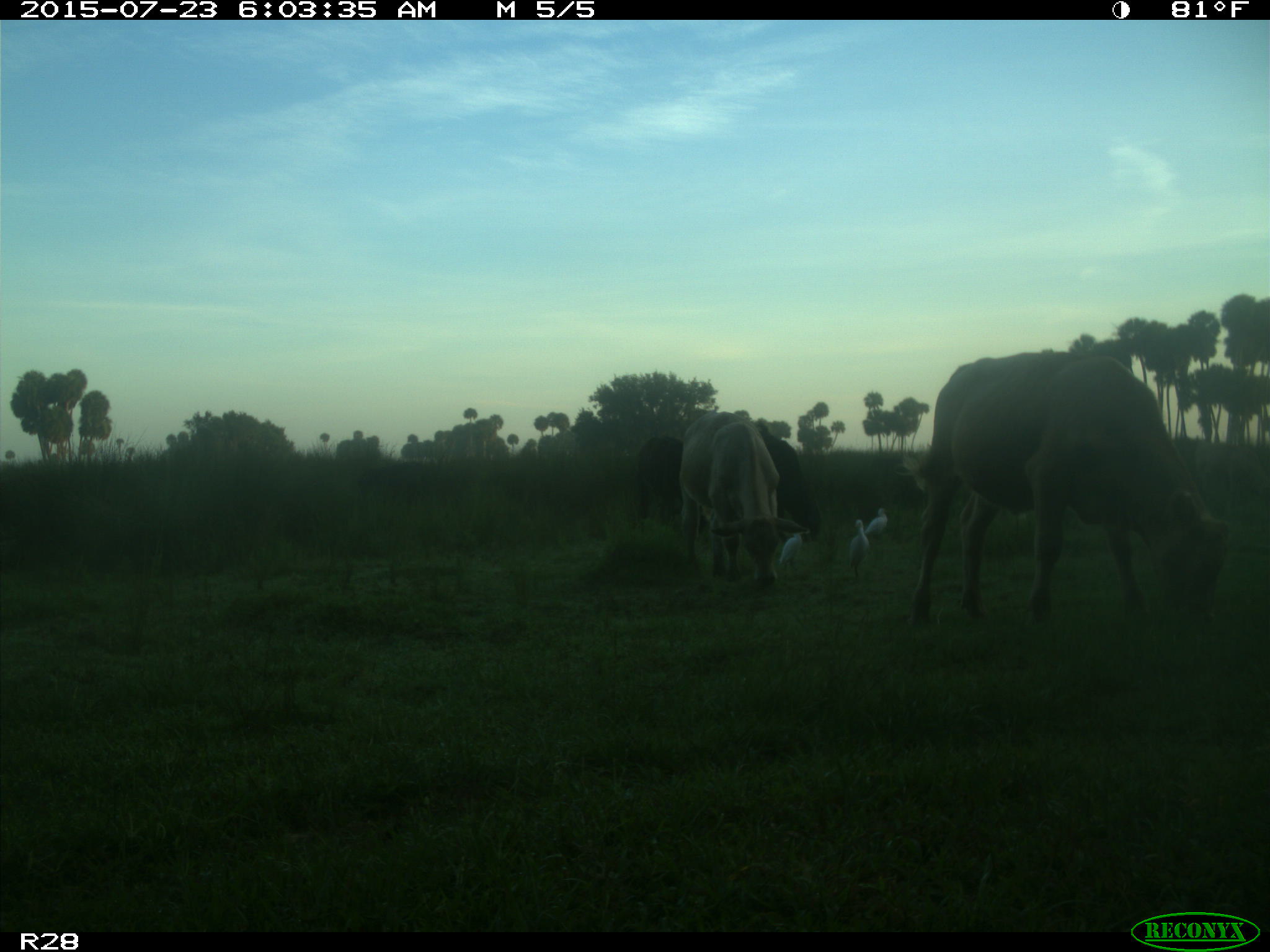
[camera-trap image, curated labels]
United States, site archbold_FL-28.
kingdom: Animalia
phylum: Chordata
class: Mammalia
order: Artiodactyla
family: Bovidae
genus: Bos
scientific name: Bos taurus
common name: domestic cow